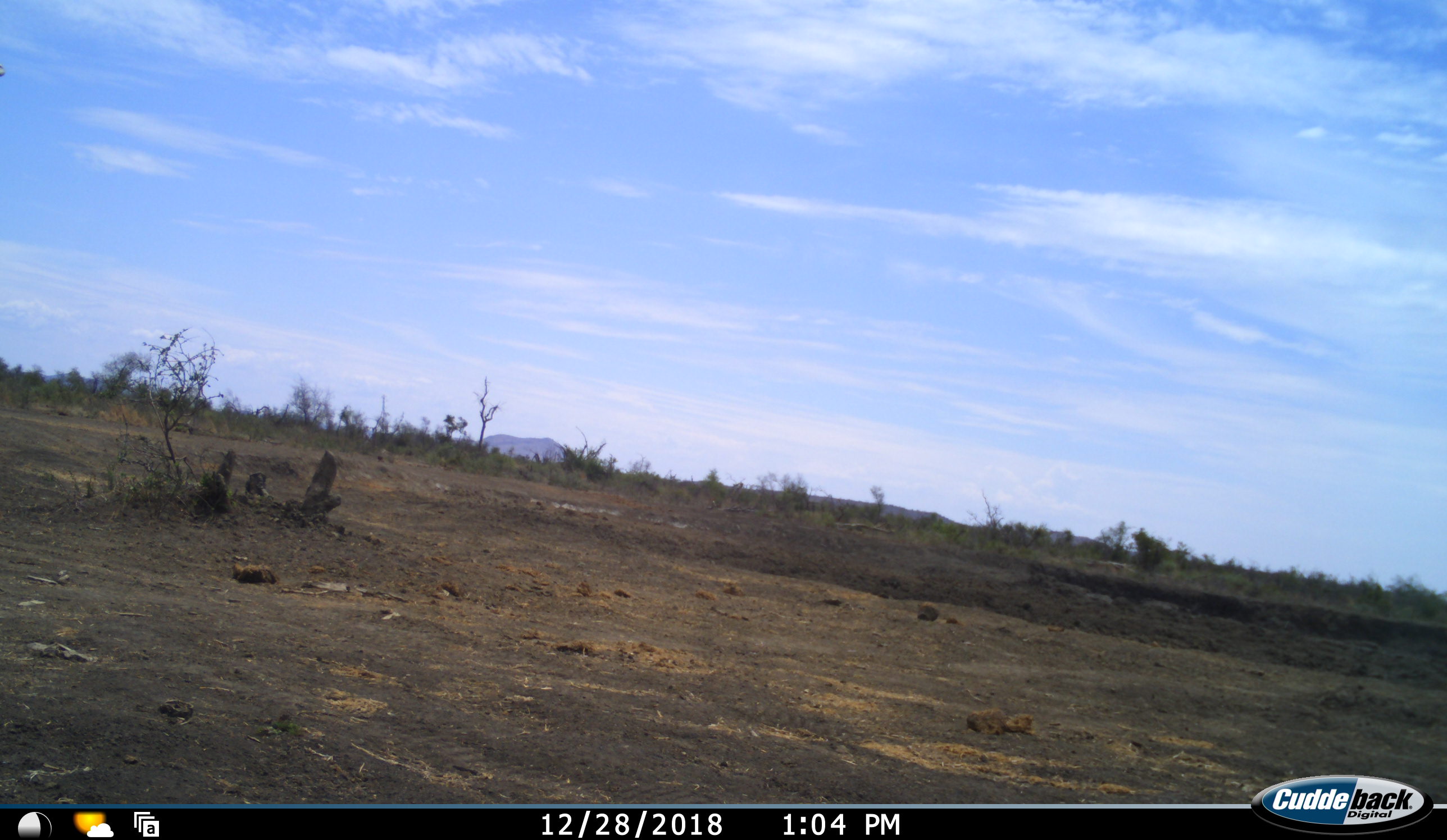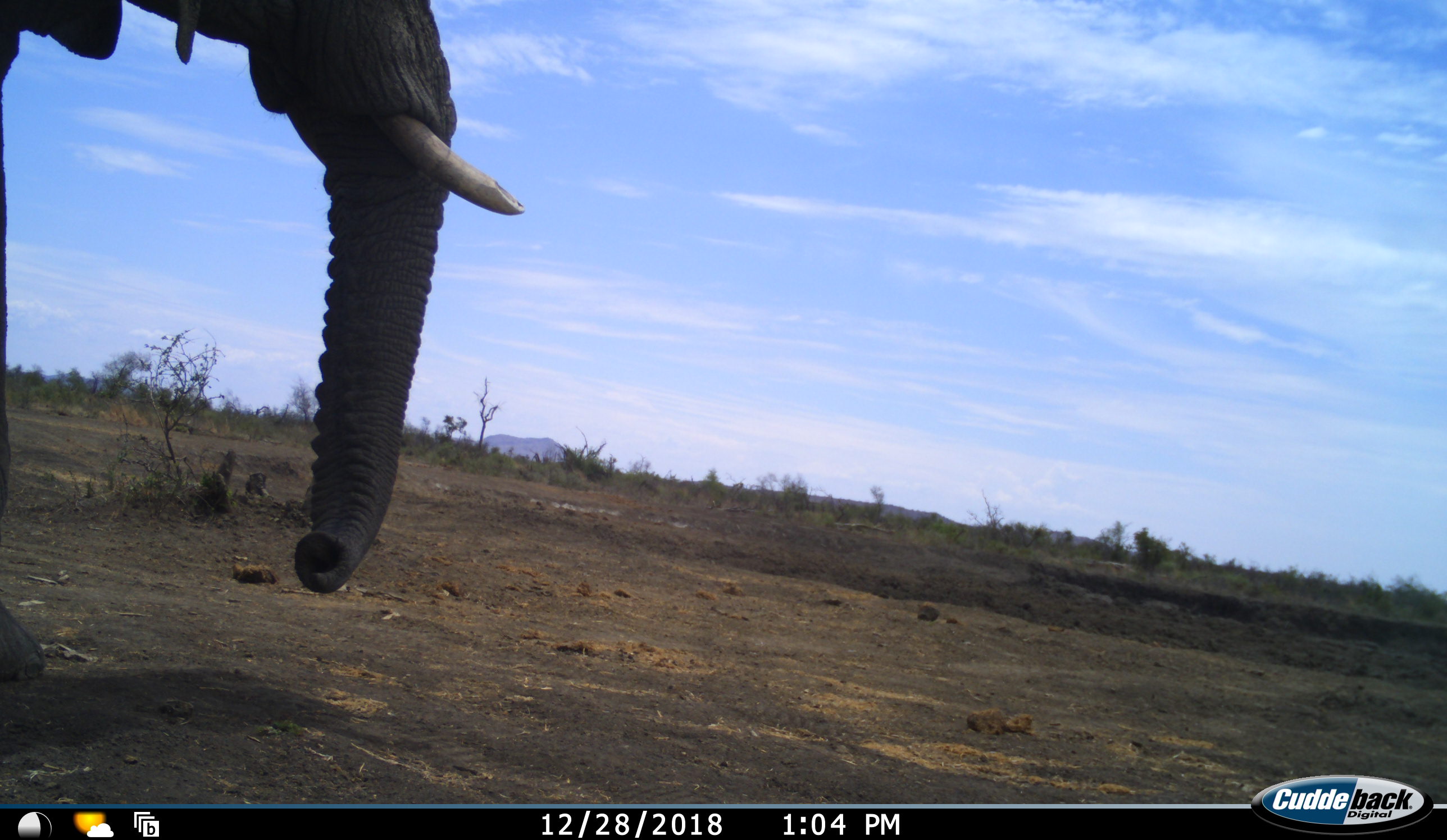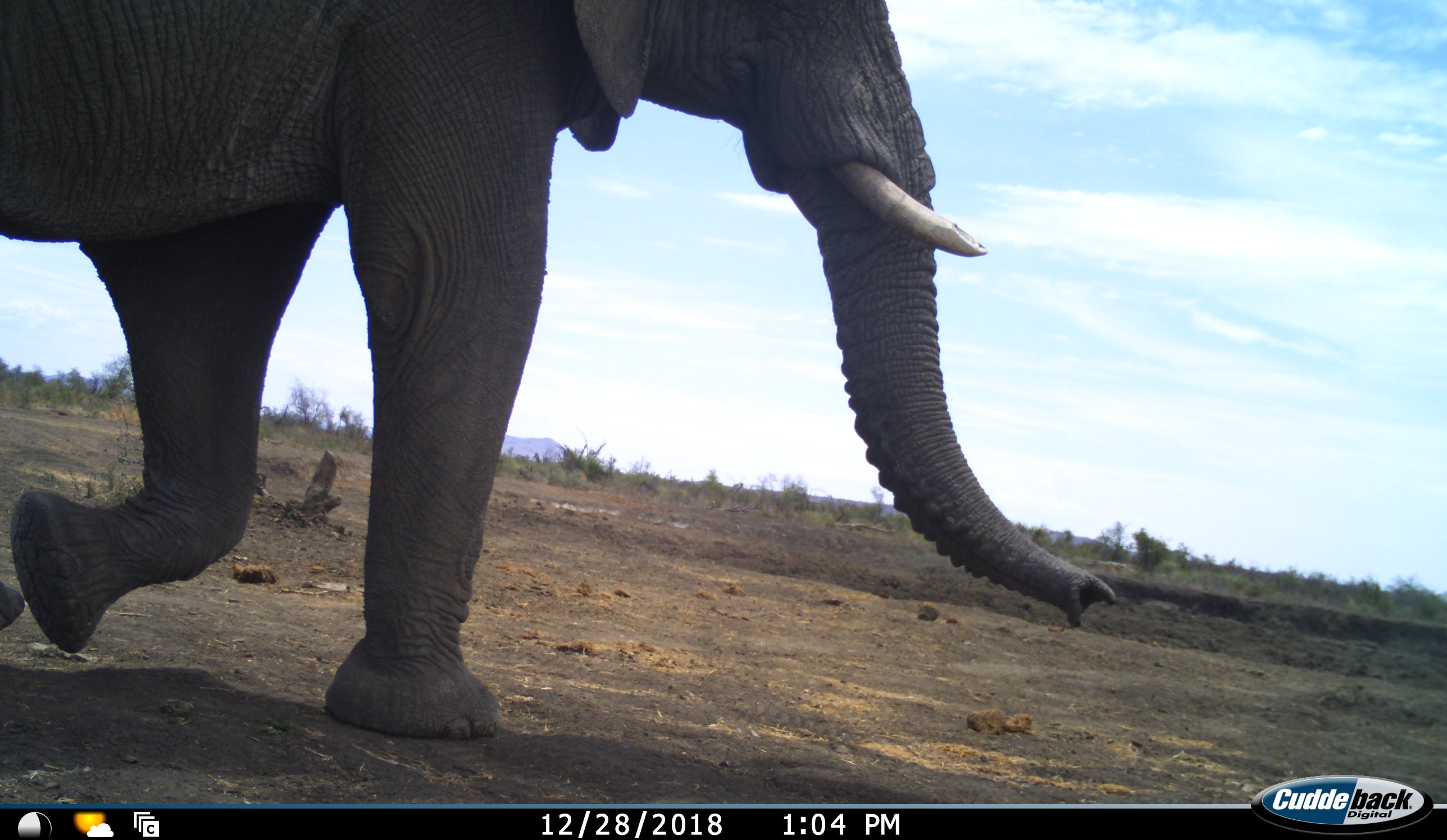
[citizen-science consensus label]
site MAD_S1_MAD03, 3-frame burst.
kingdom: Animalia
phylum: Chordata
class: Mammalia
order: Proboscidea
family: Elephantidae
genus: Loxodonta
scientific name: Loxodonta africana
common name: african bush elephant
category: elephant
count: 1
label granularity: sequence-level